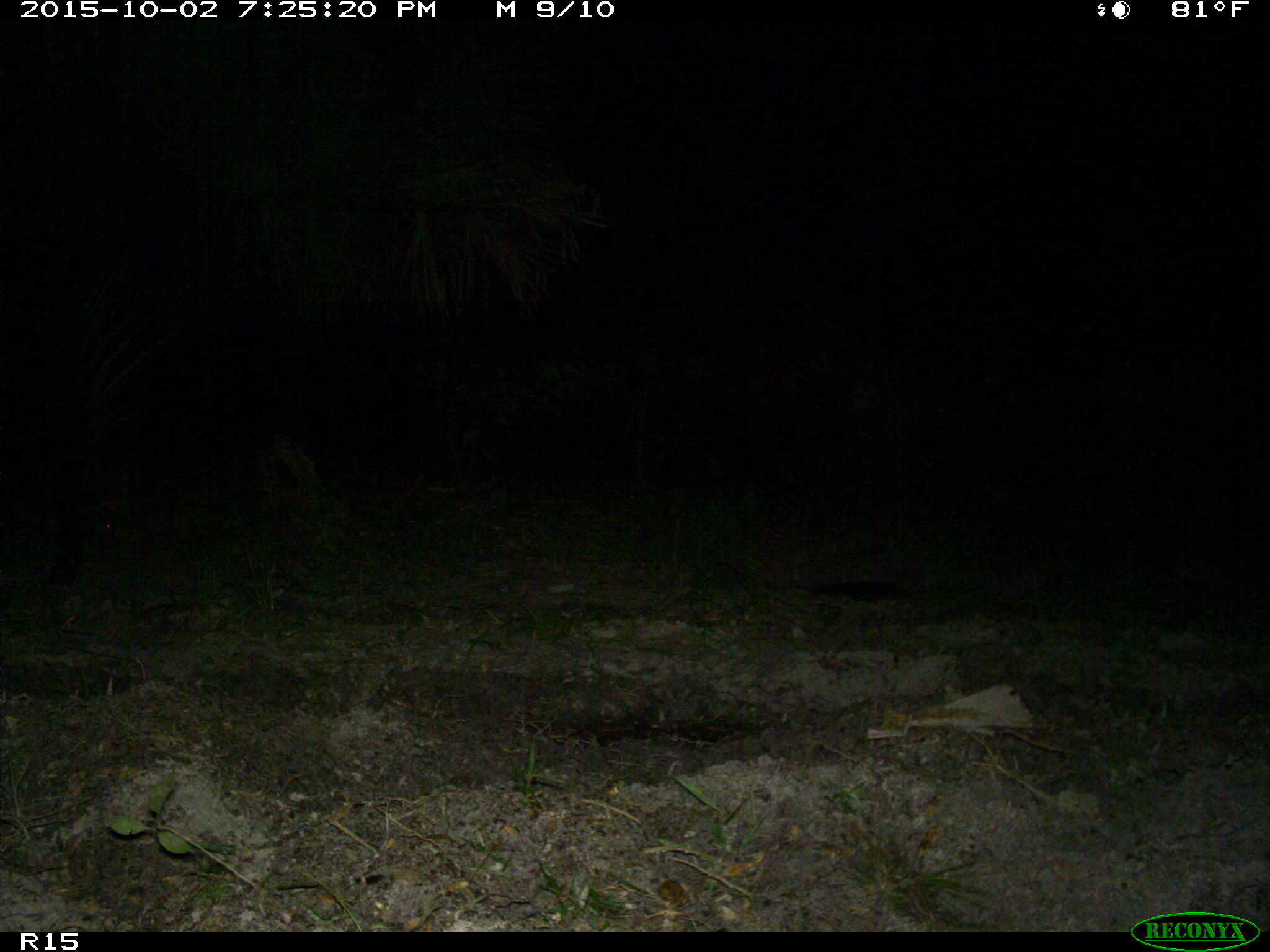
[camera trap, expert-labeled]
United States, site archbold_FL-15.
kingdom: Animalia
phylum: Chordata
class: Mammalia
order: Artiodactyla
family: Bovidae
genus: Bos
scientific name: Bos taurus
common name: domestic cow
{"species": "Bos taurus (domestic cow)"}